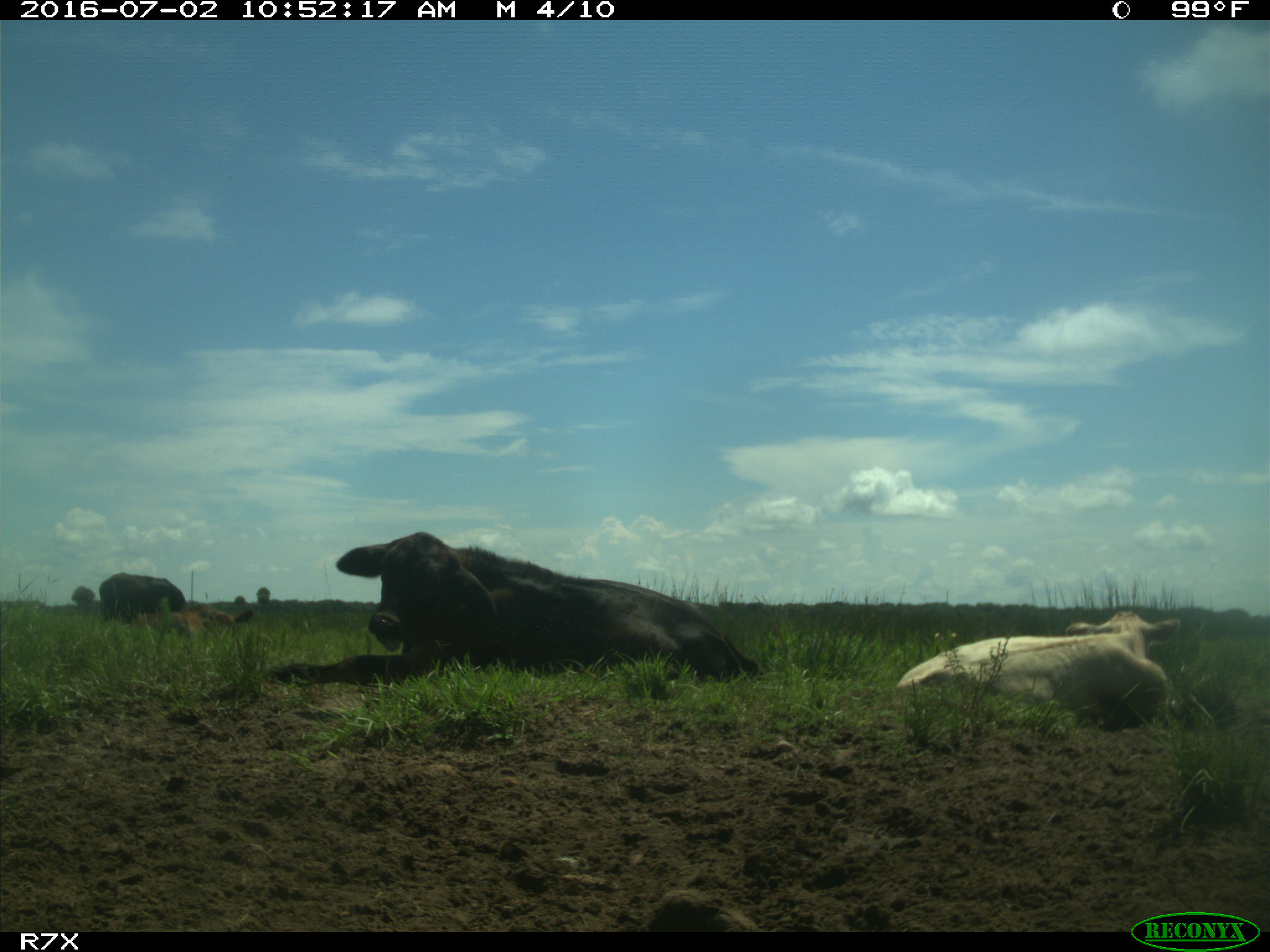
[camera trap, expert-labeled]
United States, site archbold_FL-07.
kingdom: Animalia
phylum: Chordata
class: Mammalia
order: Artiodactyla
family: Bovidae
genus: Bos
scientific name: Bos taurus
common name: domestic cow